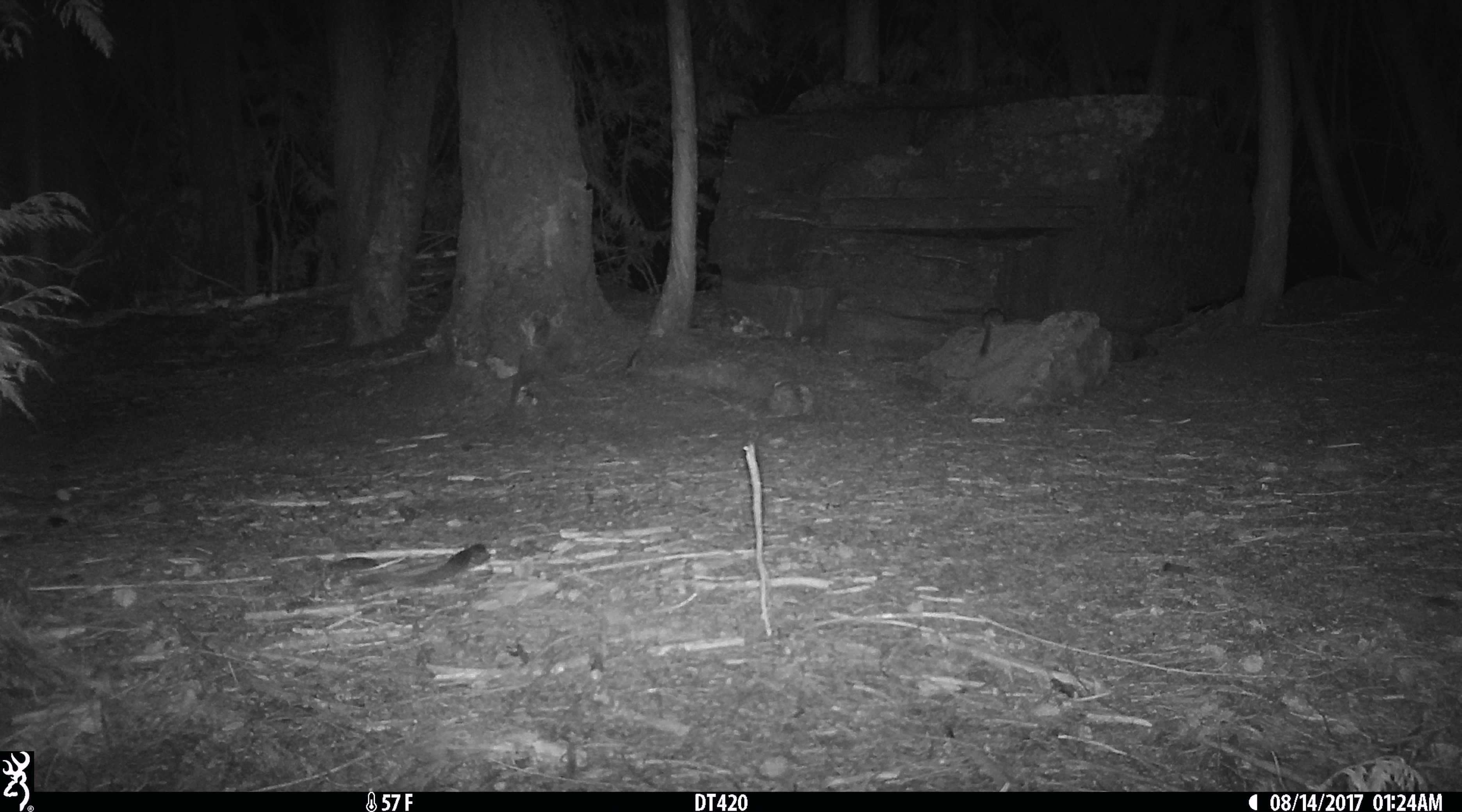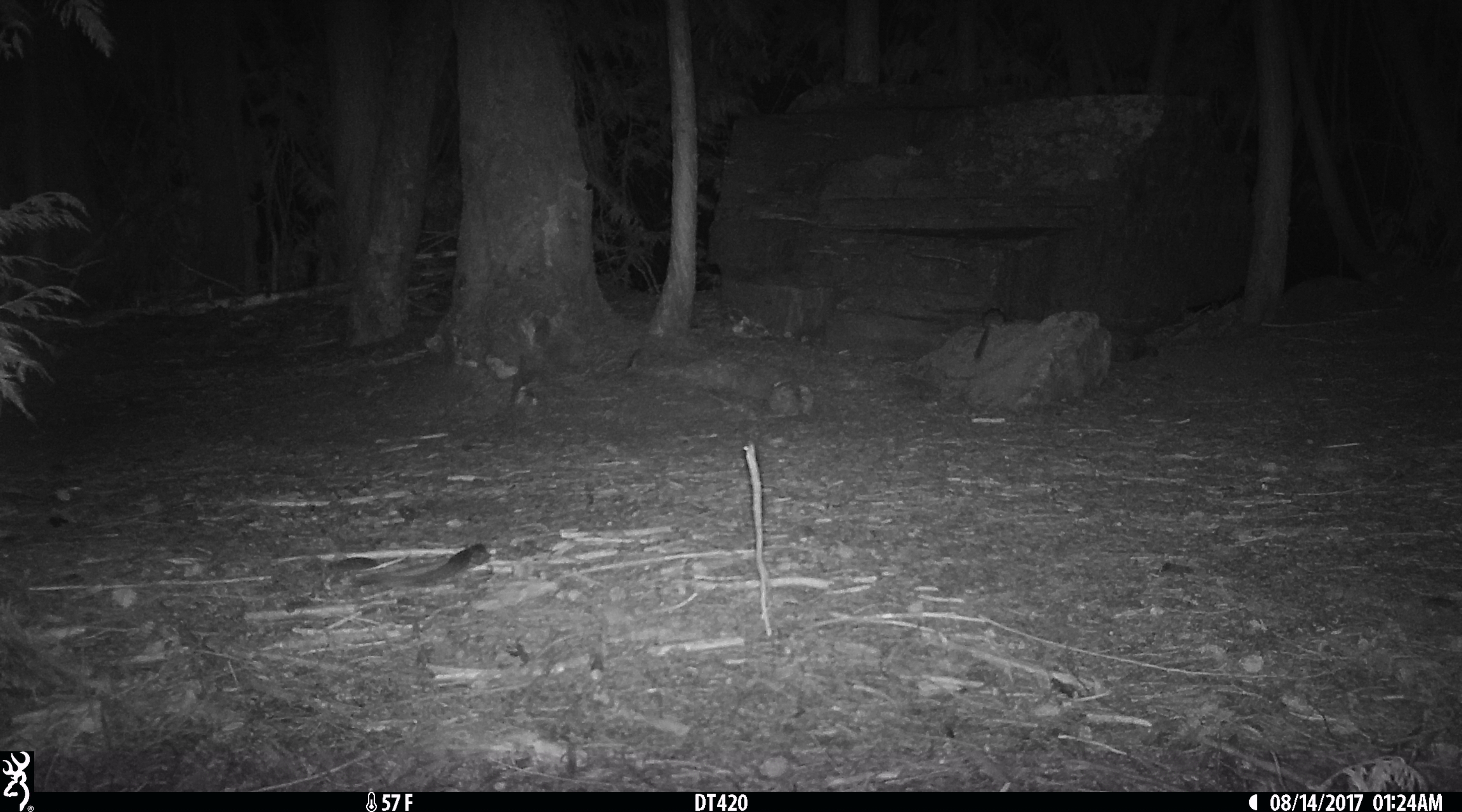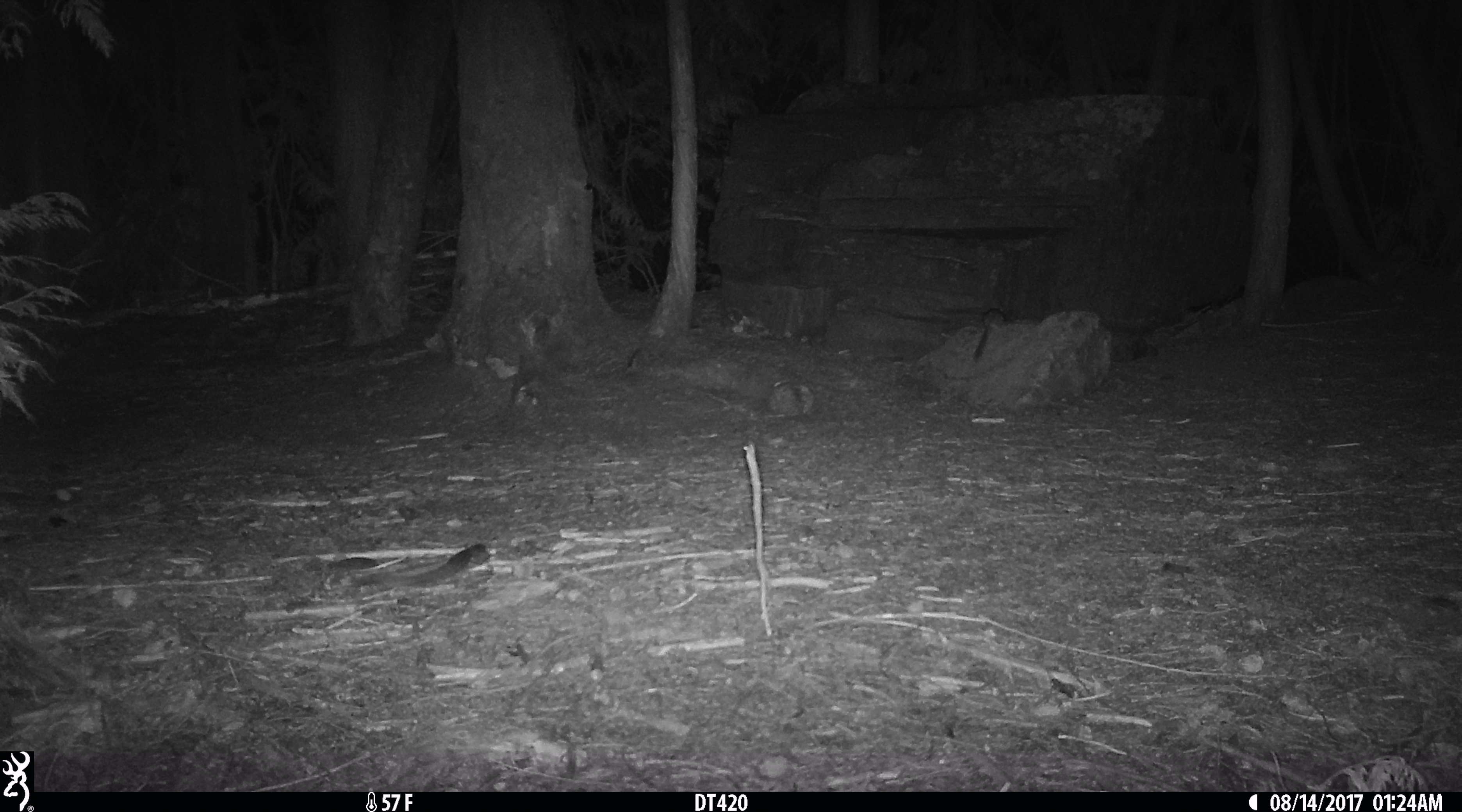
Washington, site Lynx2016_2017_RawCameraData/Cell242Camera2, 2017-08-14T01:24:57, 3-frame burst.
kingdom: Animalia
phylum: Chordata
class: Mammalia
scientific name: Mammalia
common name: small mammal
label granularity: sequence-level